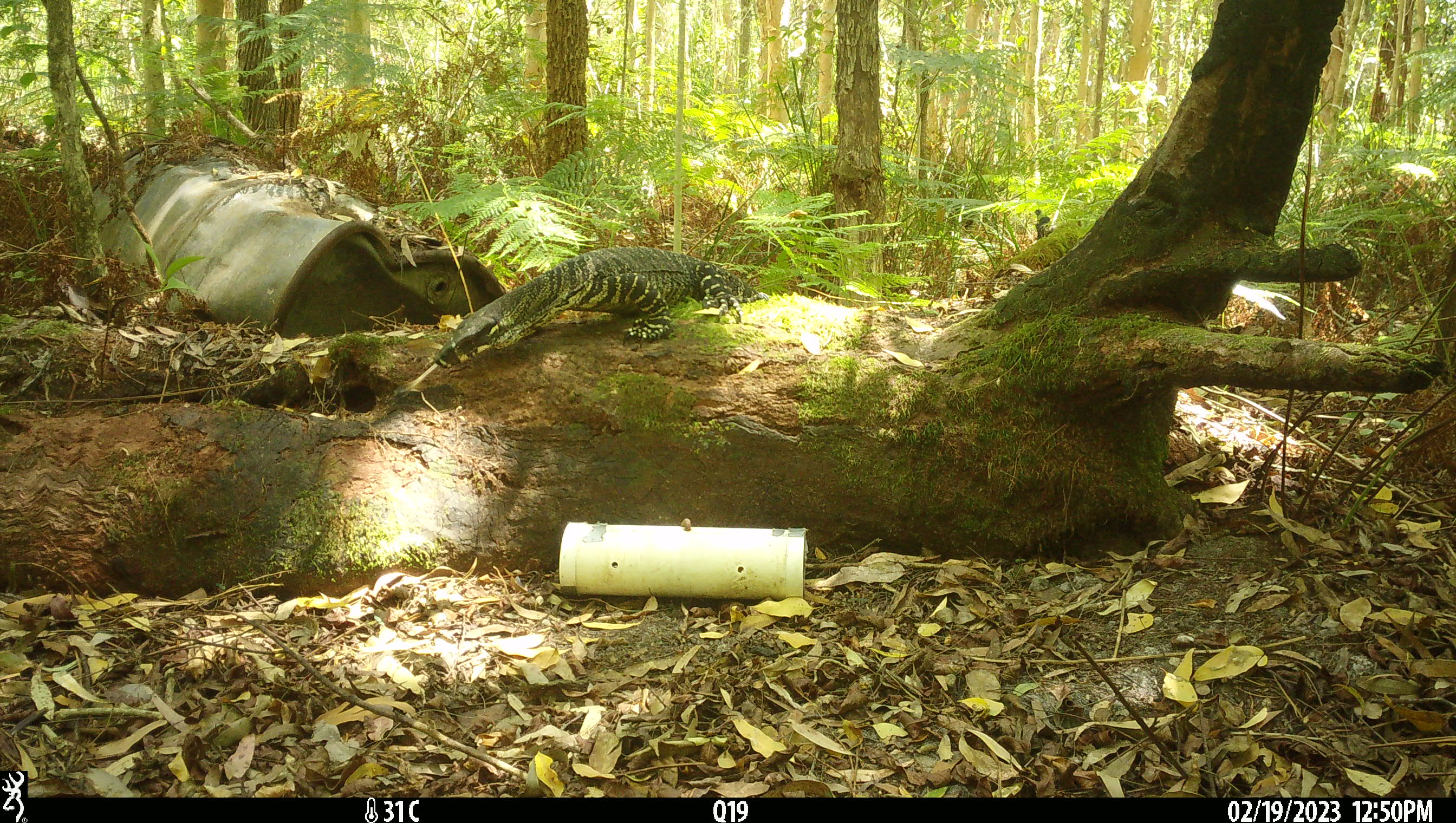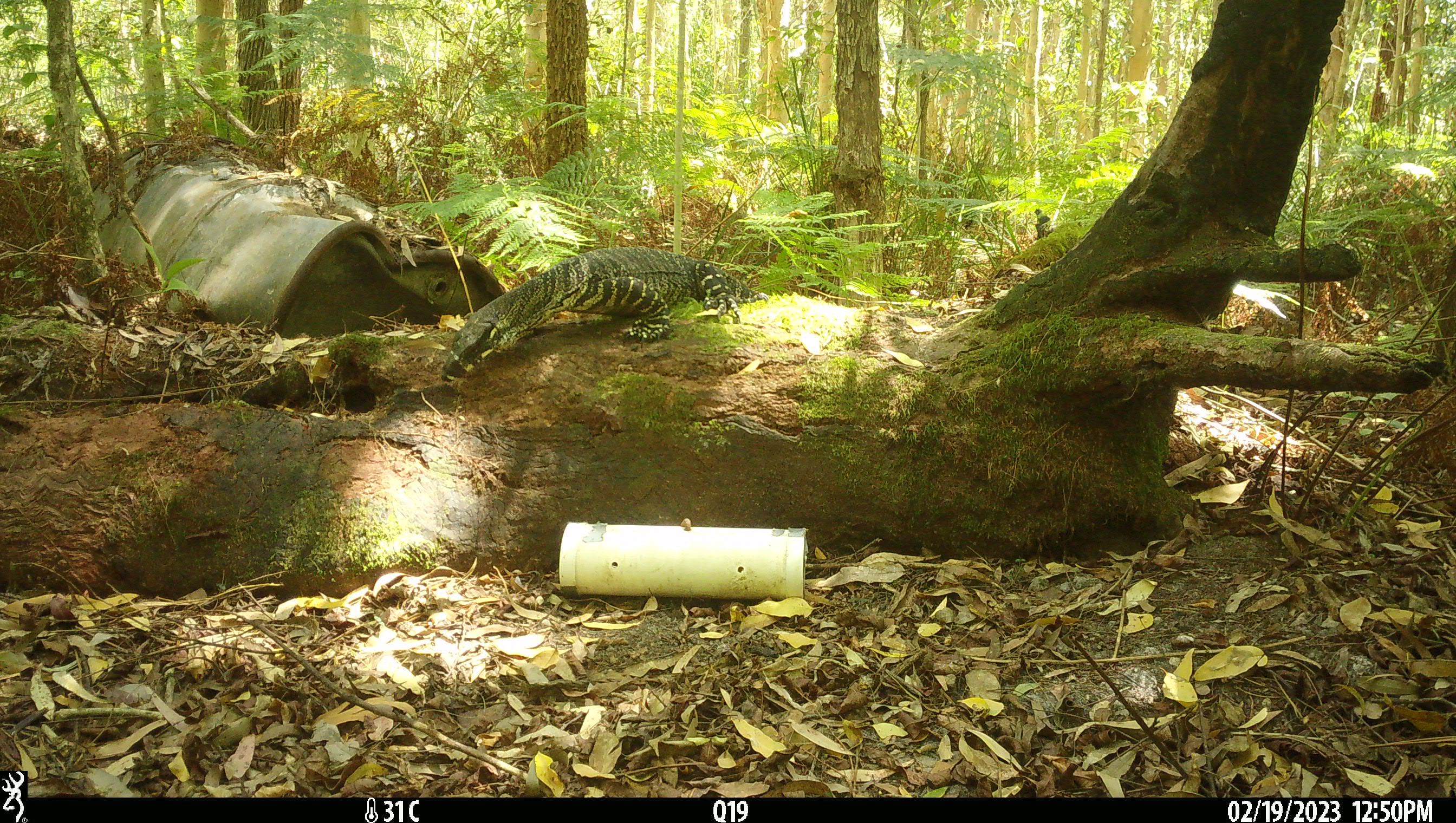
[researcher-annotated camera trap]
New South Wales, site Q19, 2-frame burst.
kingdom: Animalia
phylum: Chordata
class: Reptilia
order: Squamata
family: Varanidae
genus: Varanus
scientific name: Varanus varius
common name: lace monitor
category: goanna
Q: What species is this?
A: Goanna (lace monitor) (Varanus varius).